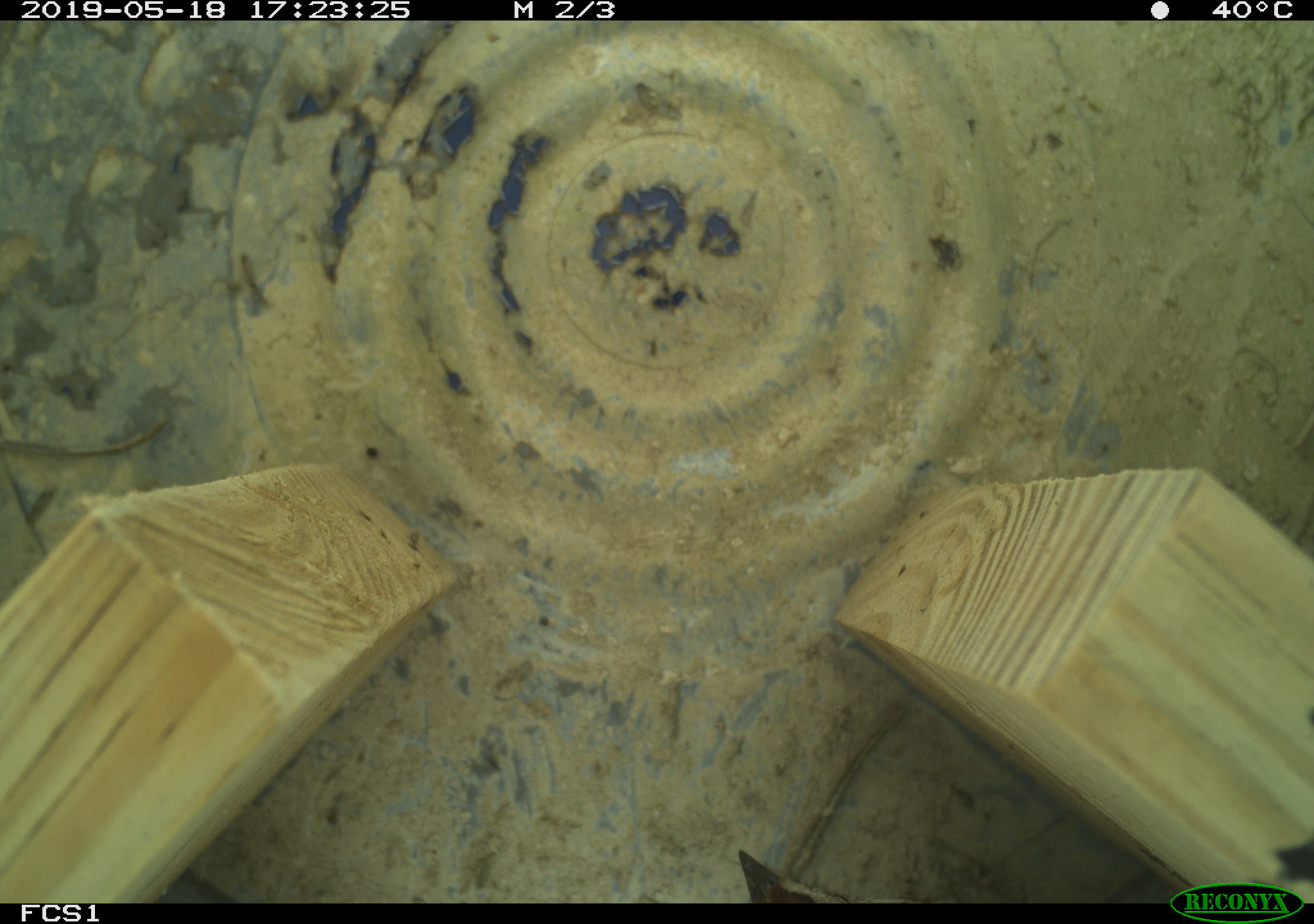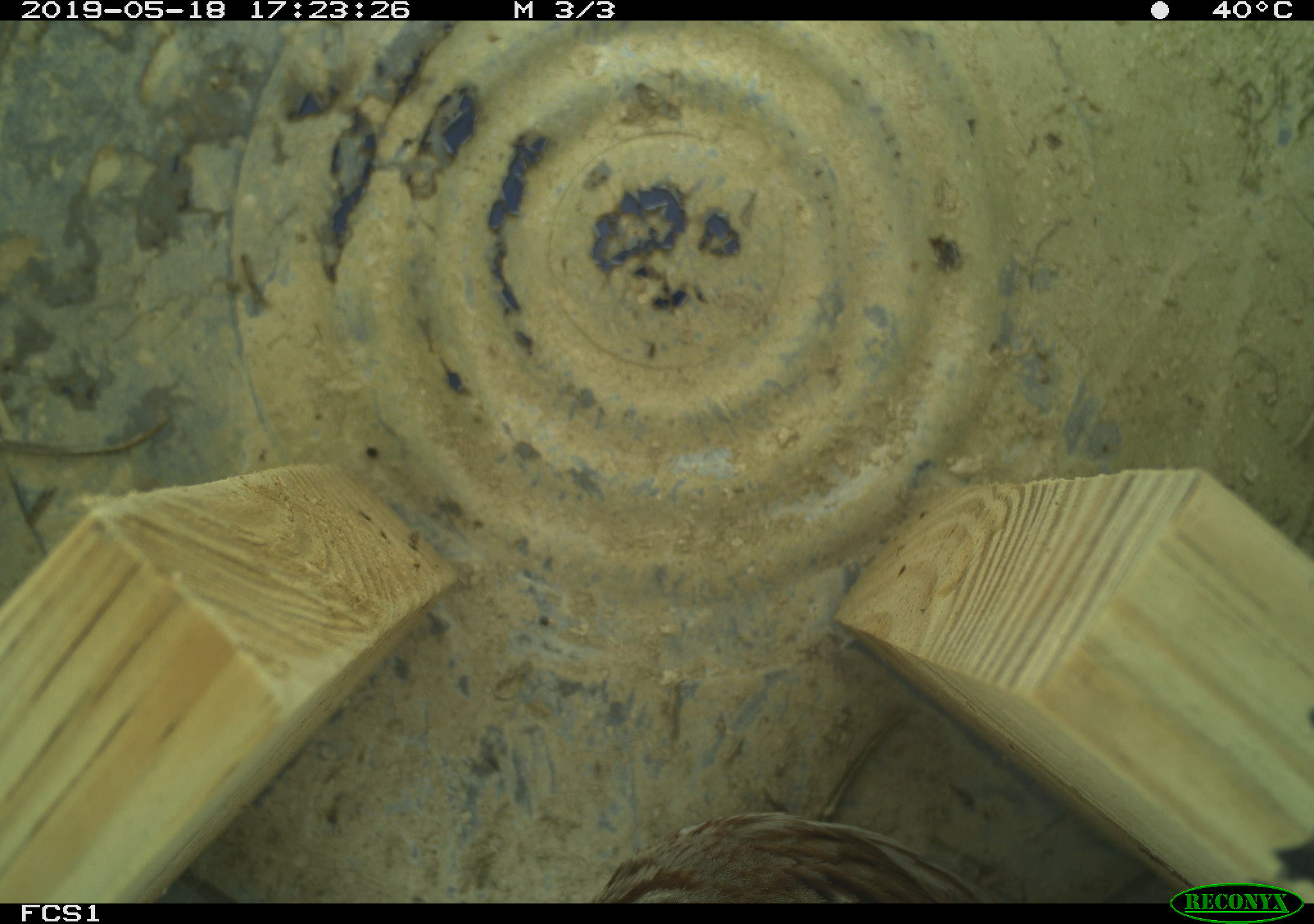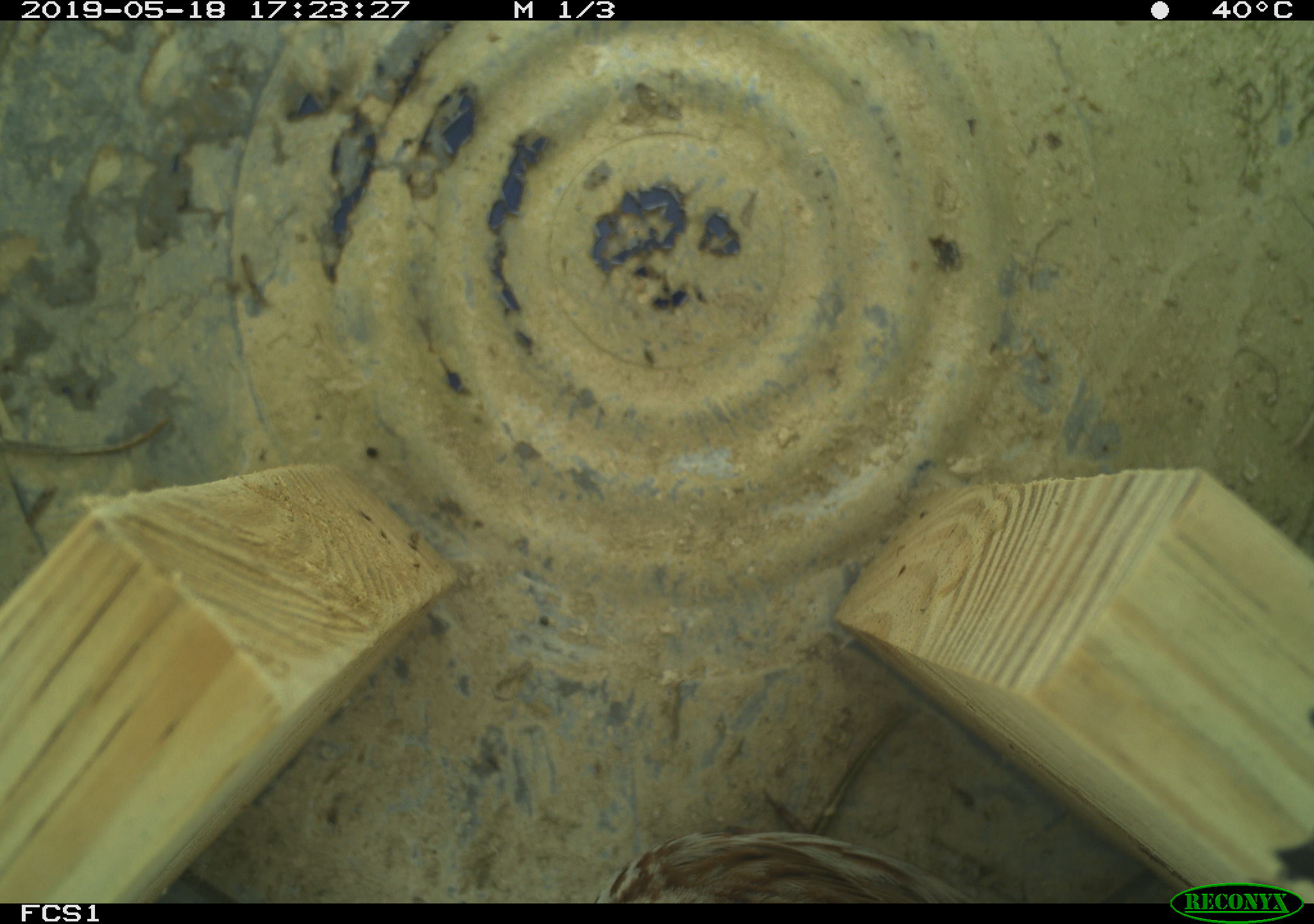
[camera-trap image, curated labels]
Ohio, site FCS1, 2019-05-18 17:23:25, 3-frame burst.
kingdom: Animalia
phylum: Chordata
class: Aves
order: Passeriformes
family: Passerellidae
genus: Melospiza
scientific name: Melospiza melodia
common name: song sparrow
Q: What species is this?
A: Song sparrow (Melospiza melodia).